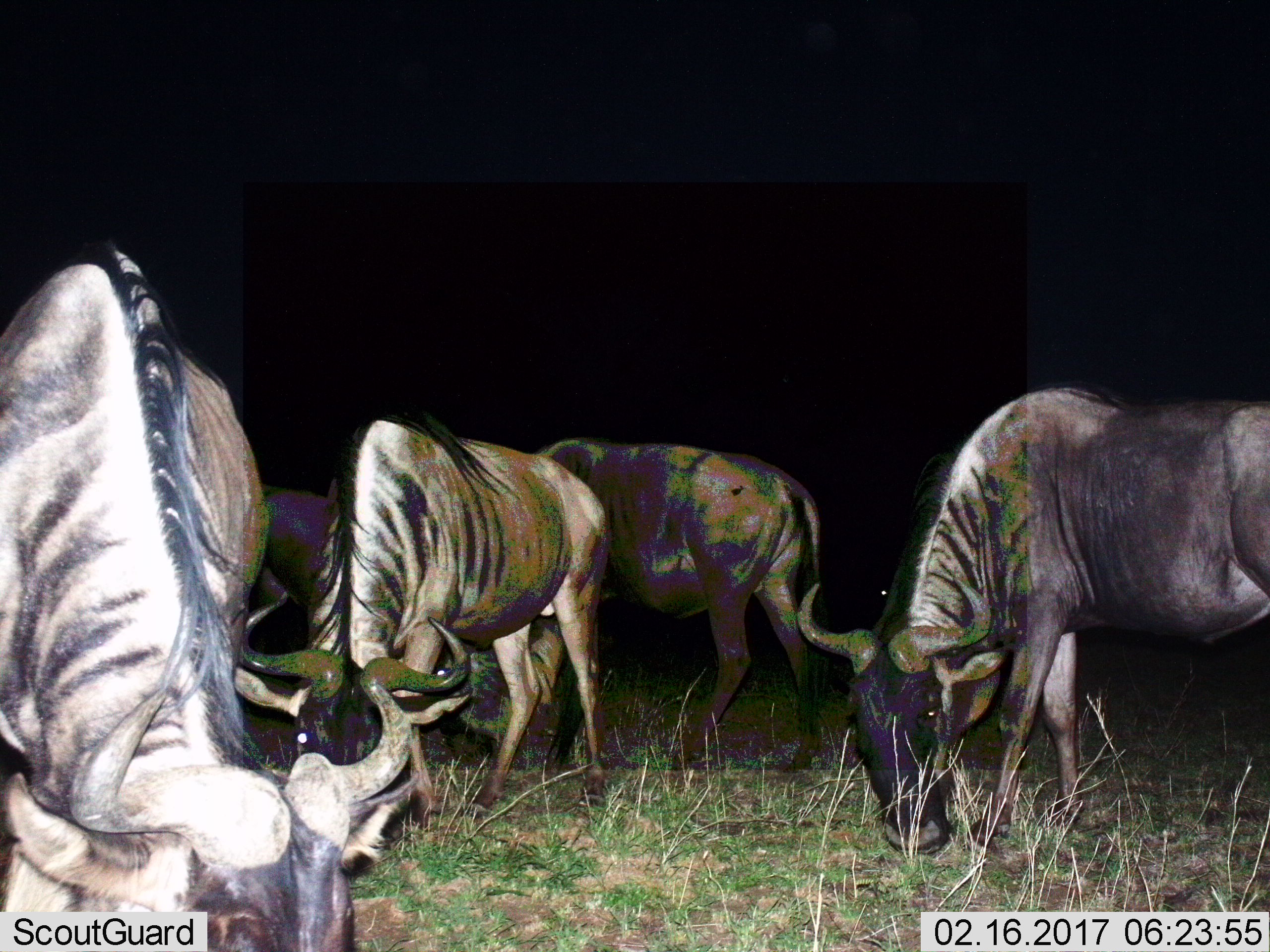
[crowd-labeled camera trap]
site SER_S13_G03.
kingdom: Animalia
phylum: Chordata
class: Mammalia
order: Artiodactyla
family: Bovidae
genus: Connochaetes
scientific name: Connochaetes taurinus taurinus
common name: blue wildebeest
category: wildebeestblue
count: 5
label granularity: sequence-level